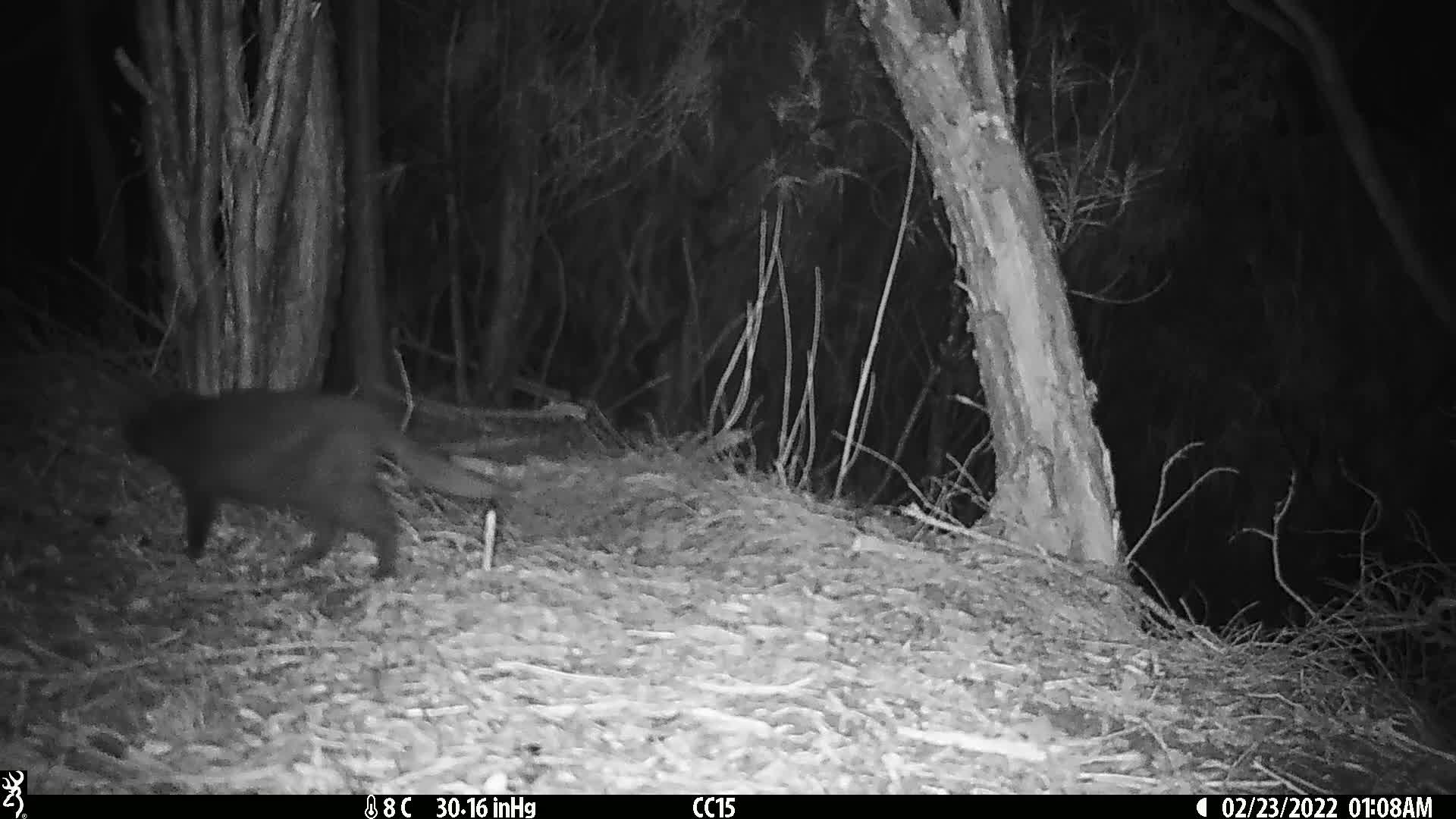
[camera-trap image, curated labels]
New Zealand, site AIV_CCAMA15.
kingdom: Animalia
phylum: Chordata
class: Mammalia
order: Carnivora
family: Felidae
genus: Felis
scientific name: Felis catus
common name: domestic cat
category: cat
Cat (domestic cat) (Felis catus).